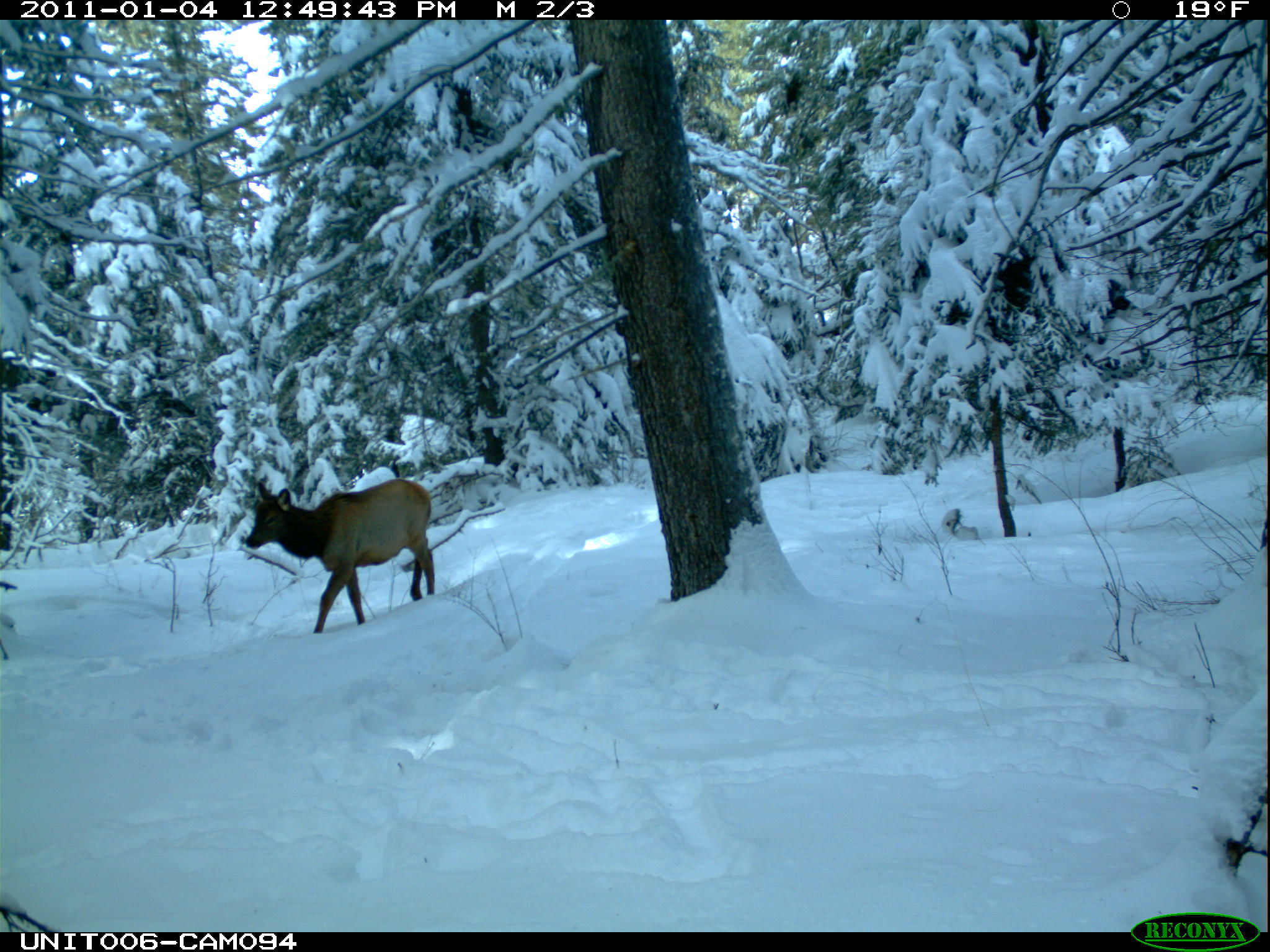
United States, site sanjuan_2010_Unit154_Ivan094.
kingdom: Animalia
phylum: Chordata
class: Mammalia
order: Artiodactyla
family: Cervidae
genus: Cervus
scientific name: Cervus elaphus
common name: red deer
Cervus elaphus (red deer).